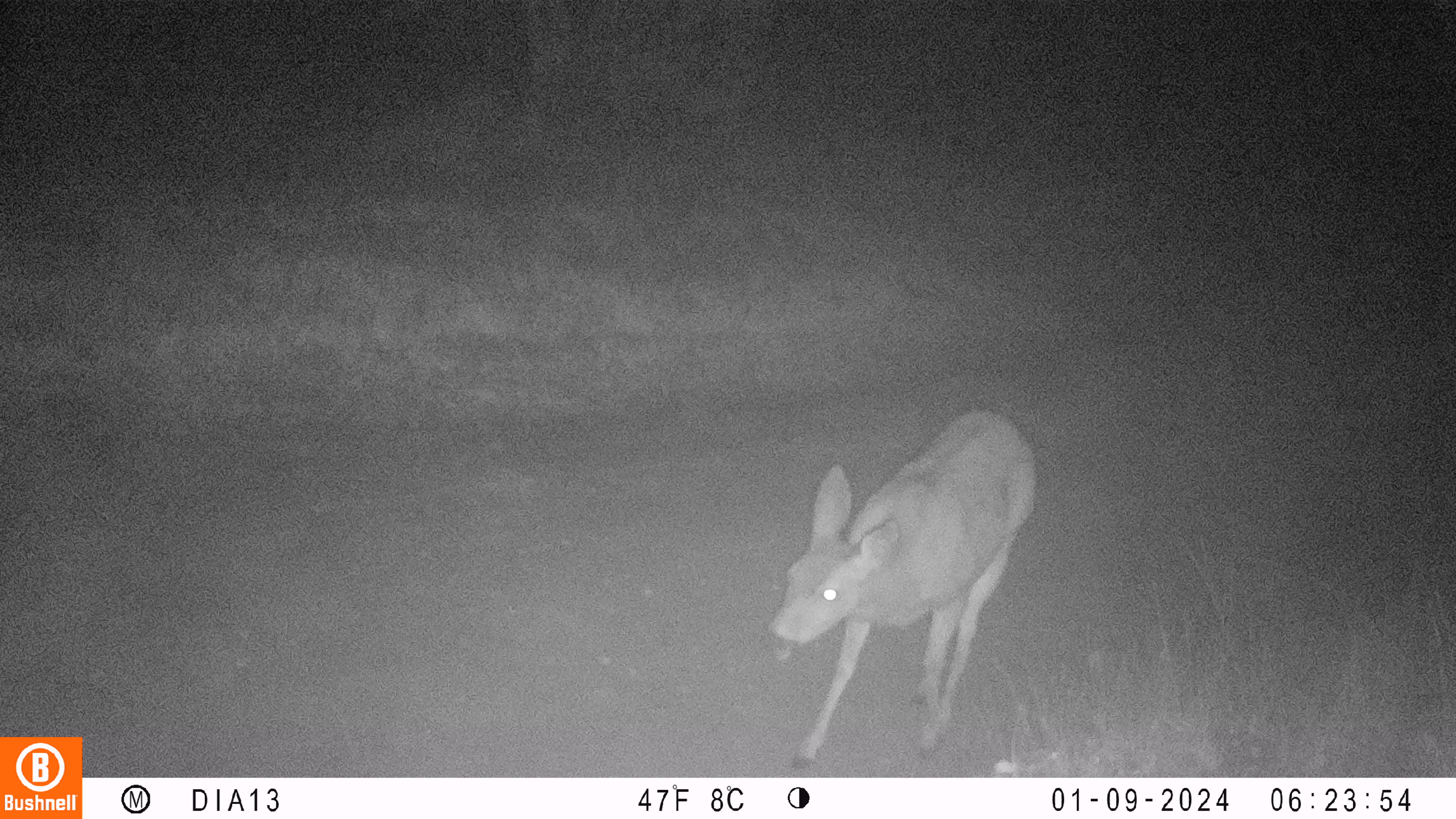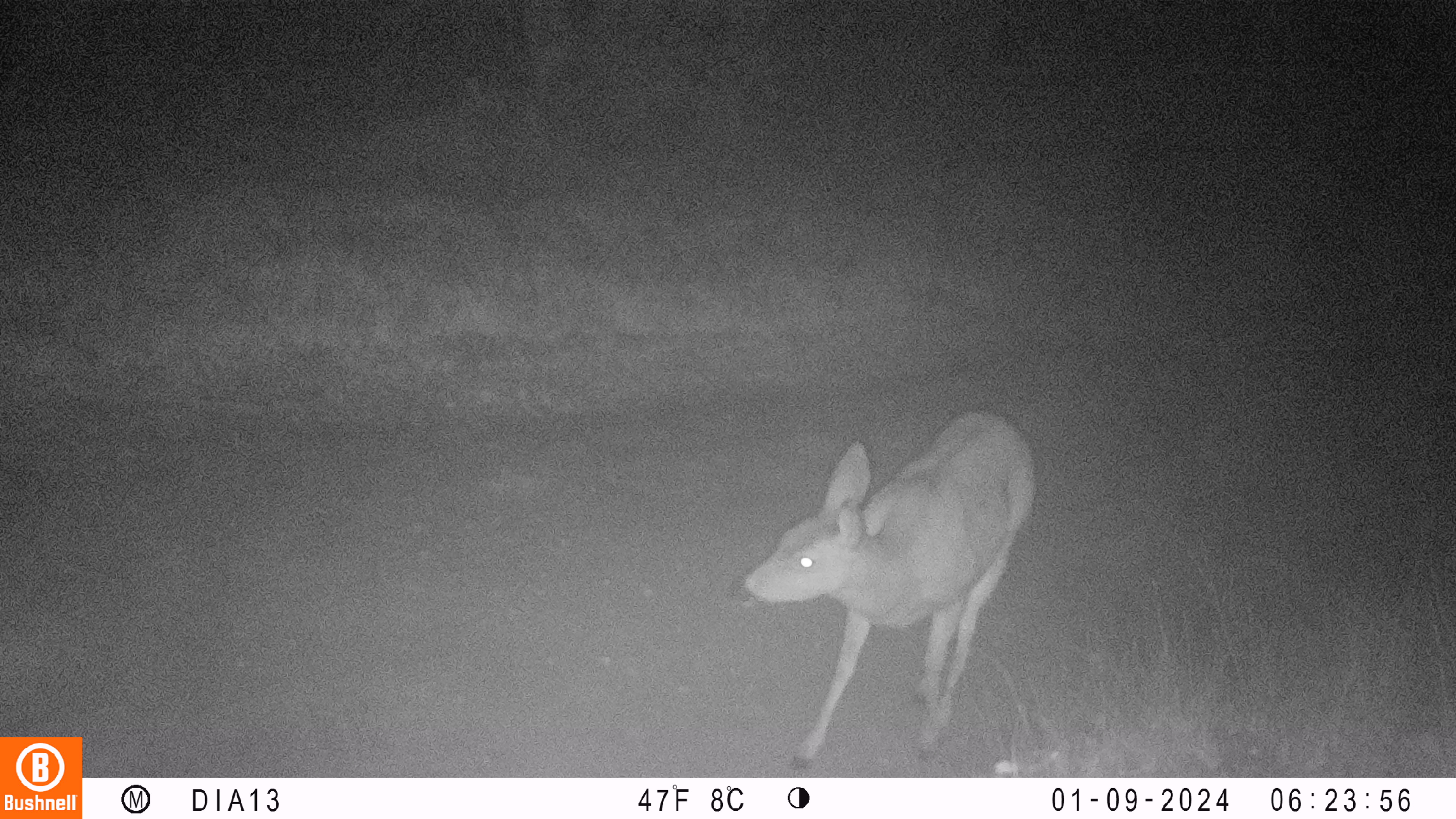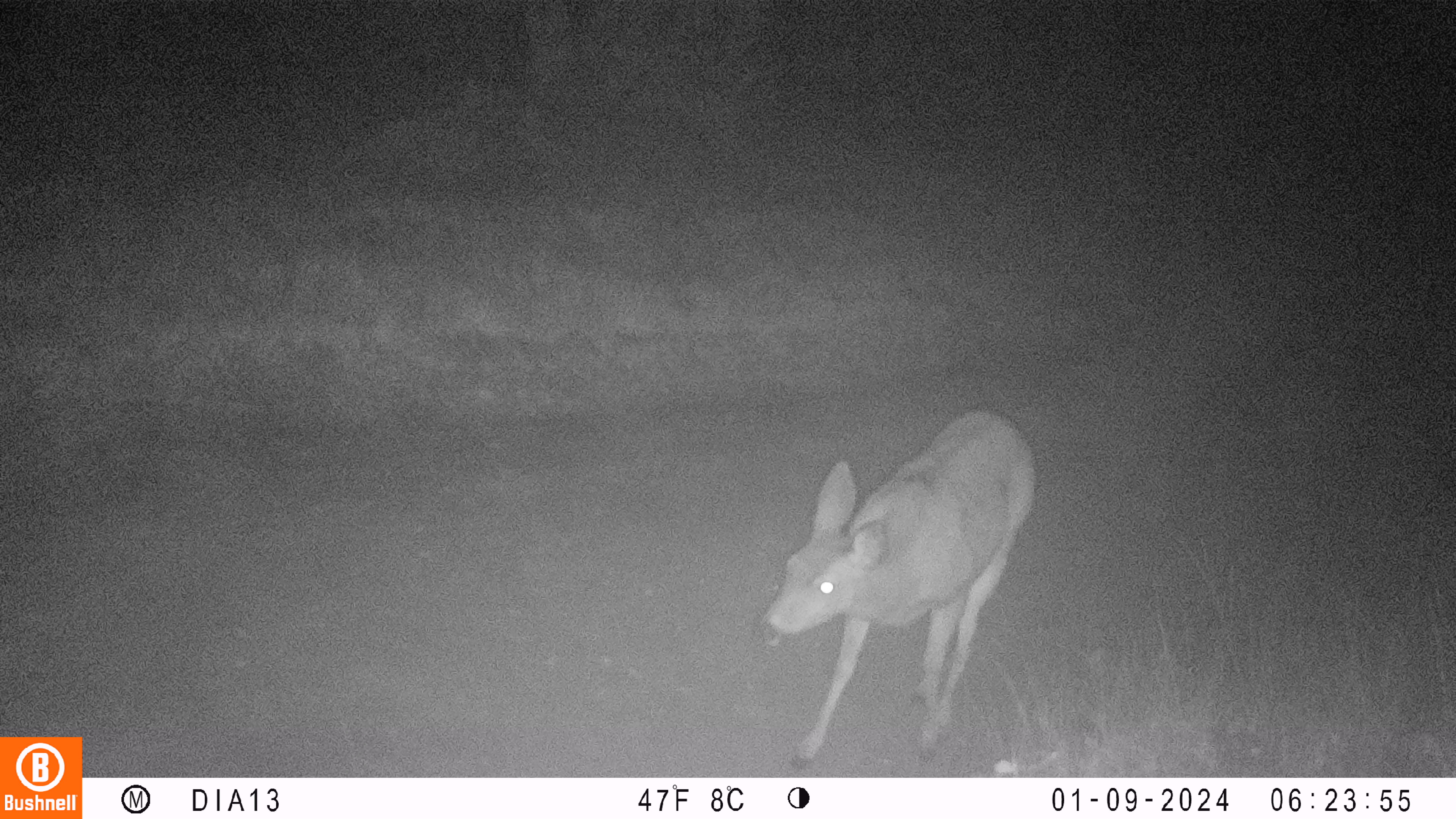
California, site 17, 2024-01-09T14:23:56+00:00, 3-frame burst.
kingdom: Animalia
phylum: Chordata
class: Mammalia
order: Artiodactyla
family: Cervidae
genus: Odocoileus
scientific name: Odocoileus hemionus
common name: mule deer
Mule deer (Odocoileus hemionus).